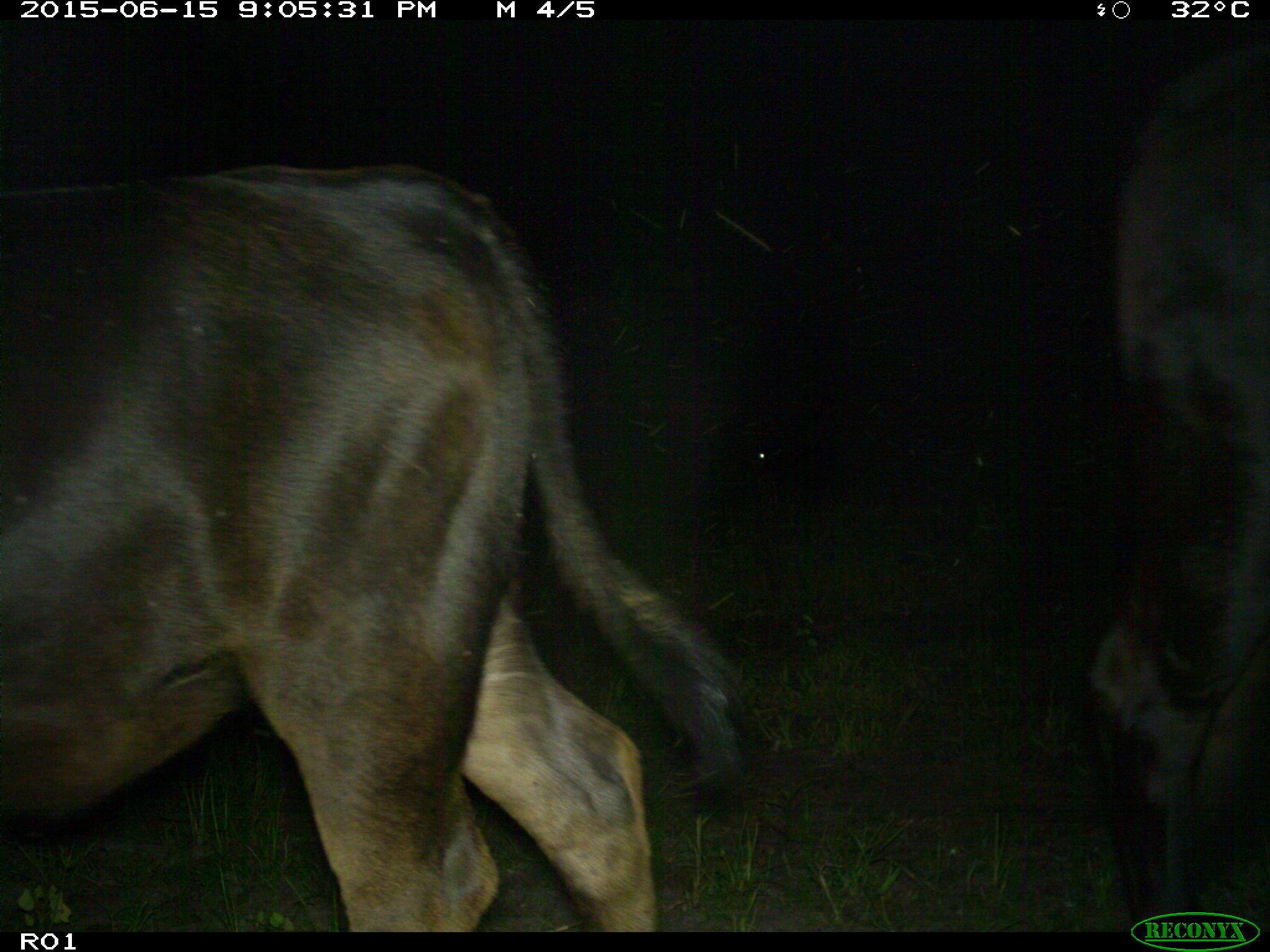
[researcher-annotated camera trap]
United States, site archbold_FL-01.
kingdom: Animalia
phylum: Chordata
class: Mammalia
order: Artiodactyla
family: Bovidae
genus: Bos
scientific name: Bos taurus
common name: domestic cow